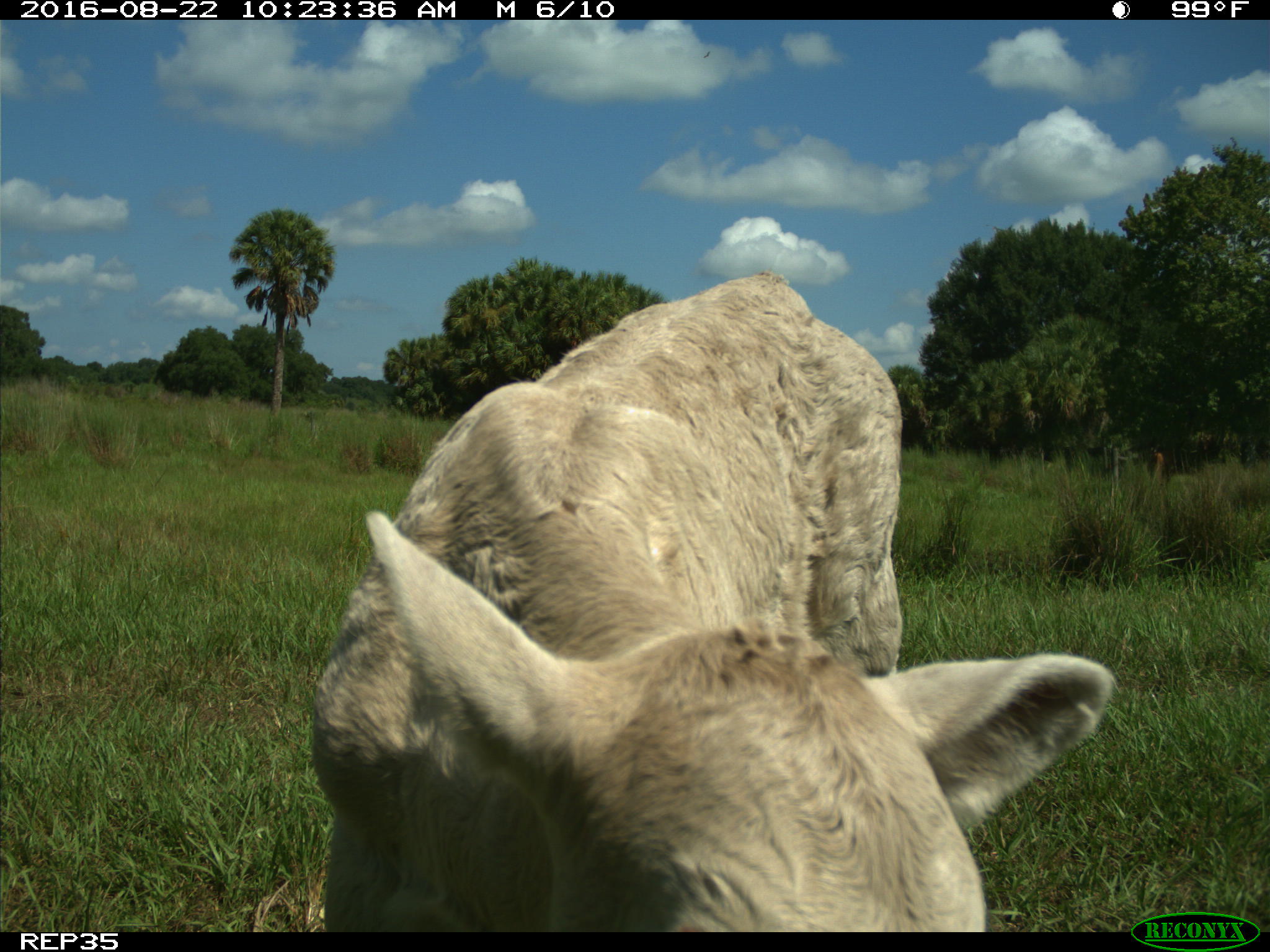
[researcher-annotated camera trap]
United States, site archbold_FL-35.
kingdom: Animalia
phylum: Chordata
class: Mammalia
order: Artiodactyla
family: Bovidae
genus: Bos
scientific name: Bos taurus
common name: domestic cow